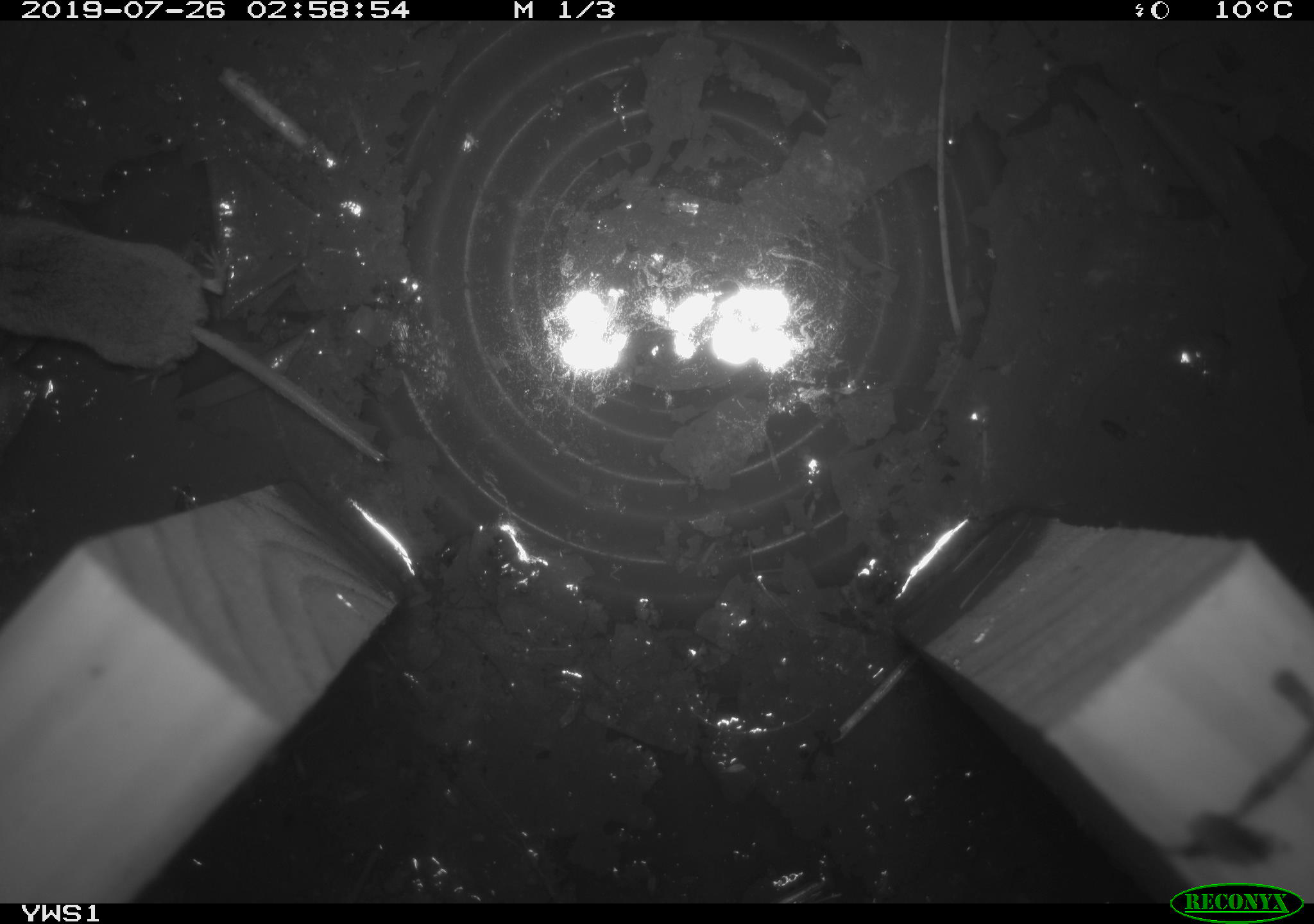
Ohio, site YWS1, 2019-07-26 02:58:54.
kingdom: Animalia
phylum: Chordata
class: Mammalia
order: Eulipotyphla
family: Soricidae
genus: Sorex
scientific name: Sorex cinereus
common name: masked shrew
Masked shrew (Sorex cinereus).